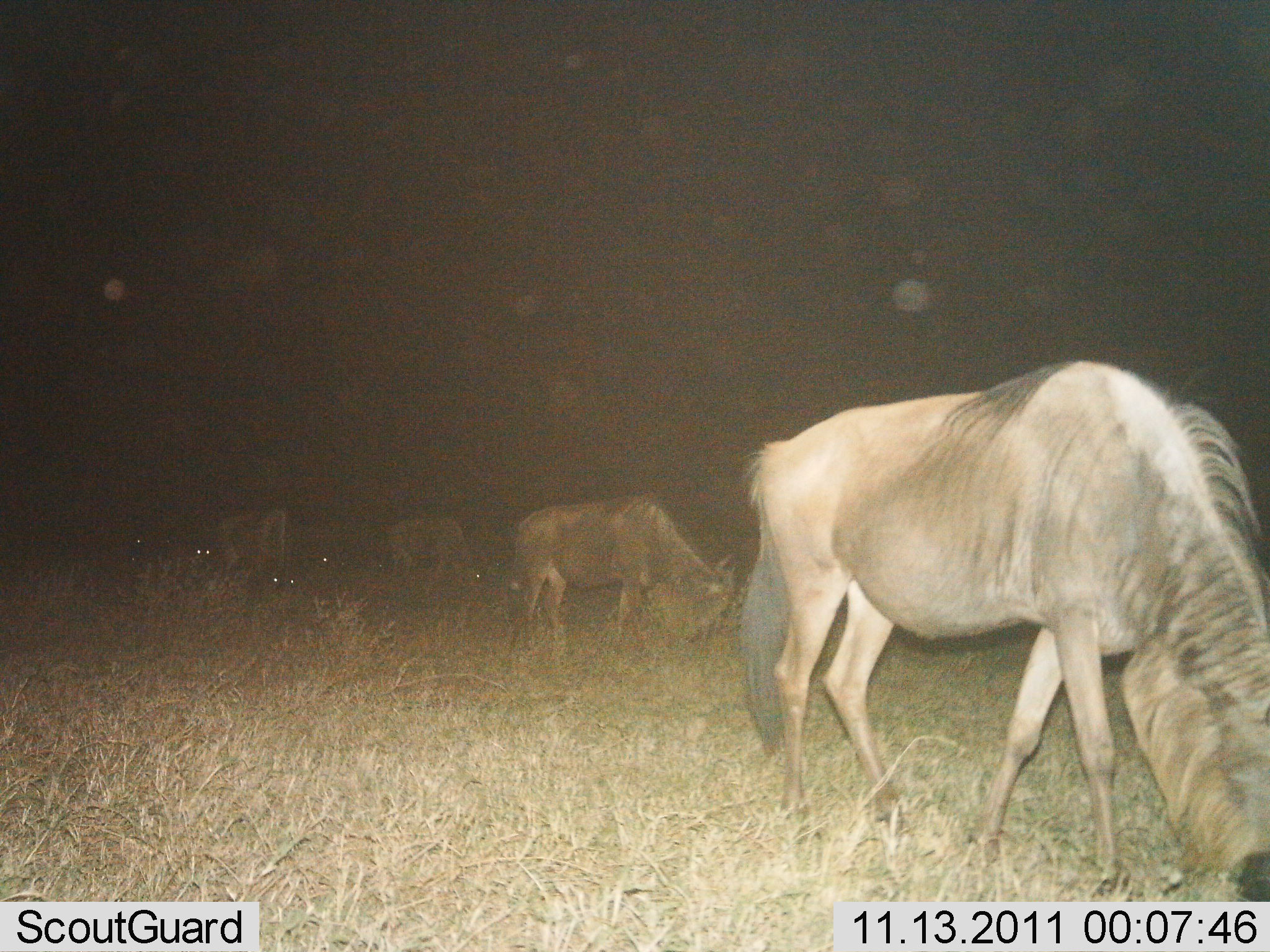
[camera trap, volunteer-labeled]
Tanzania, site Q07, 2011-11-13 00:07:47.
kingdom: Animalia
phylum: Chordata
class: Mammalia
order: Artiodactyla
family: Bovidae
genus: Connochaetes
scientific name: Connochaetes taurinus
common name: blue wildebeest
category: wildebeest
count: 5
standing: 23%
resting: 0%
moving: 23%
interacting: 0%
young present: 0%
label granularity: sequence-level